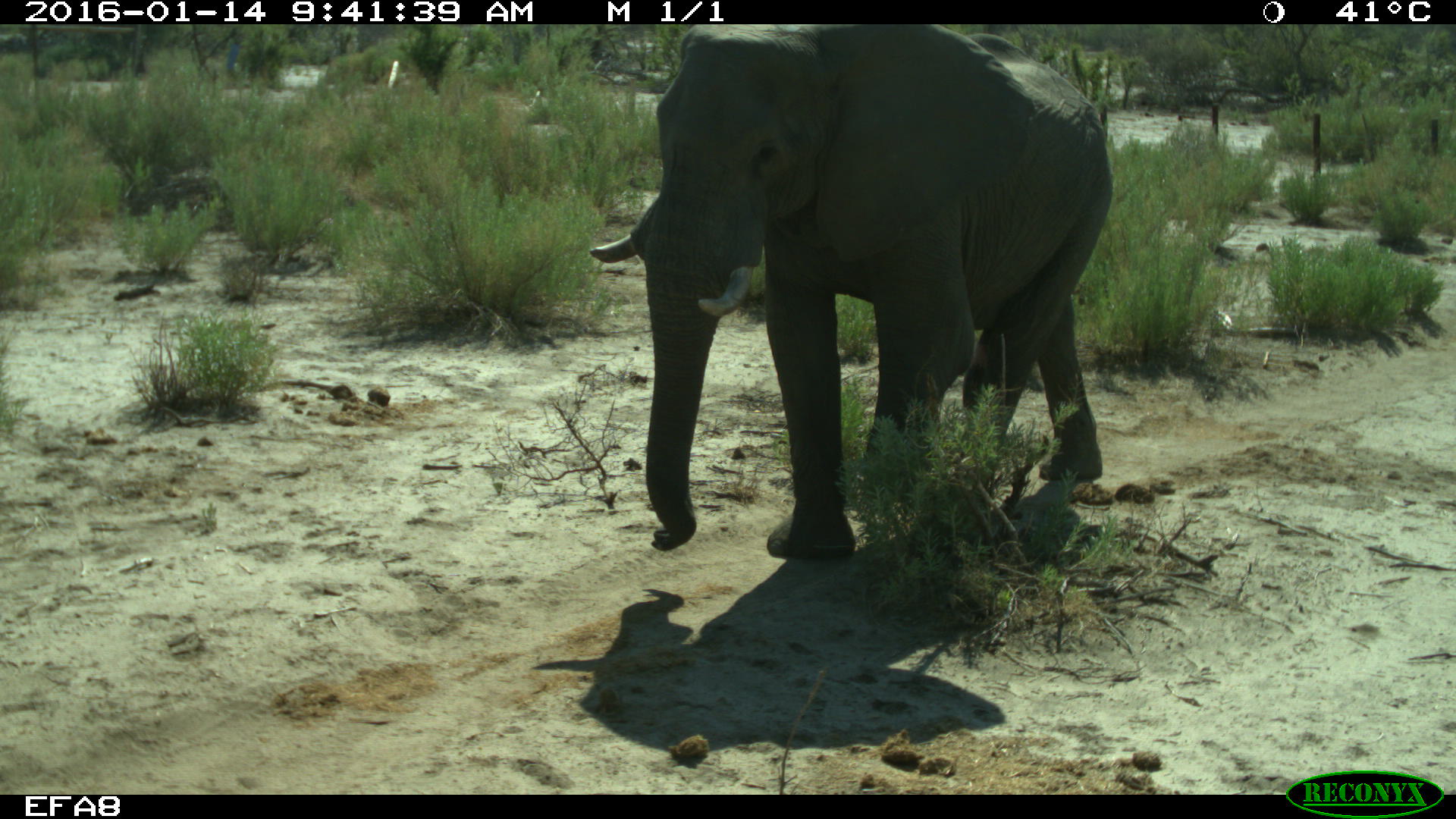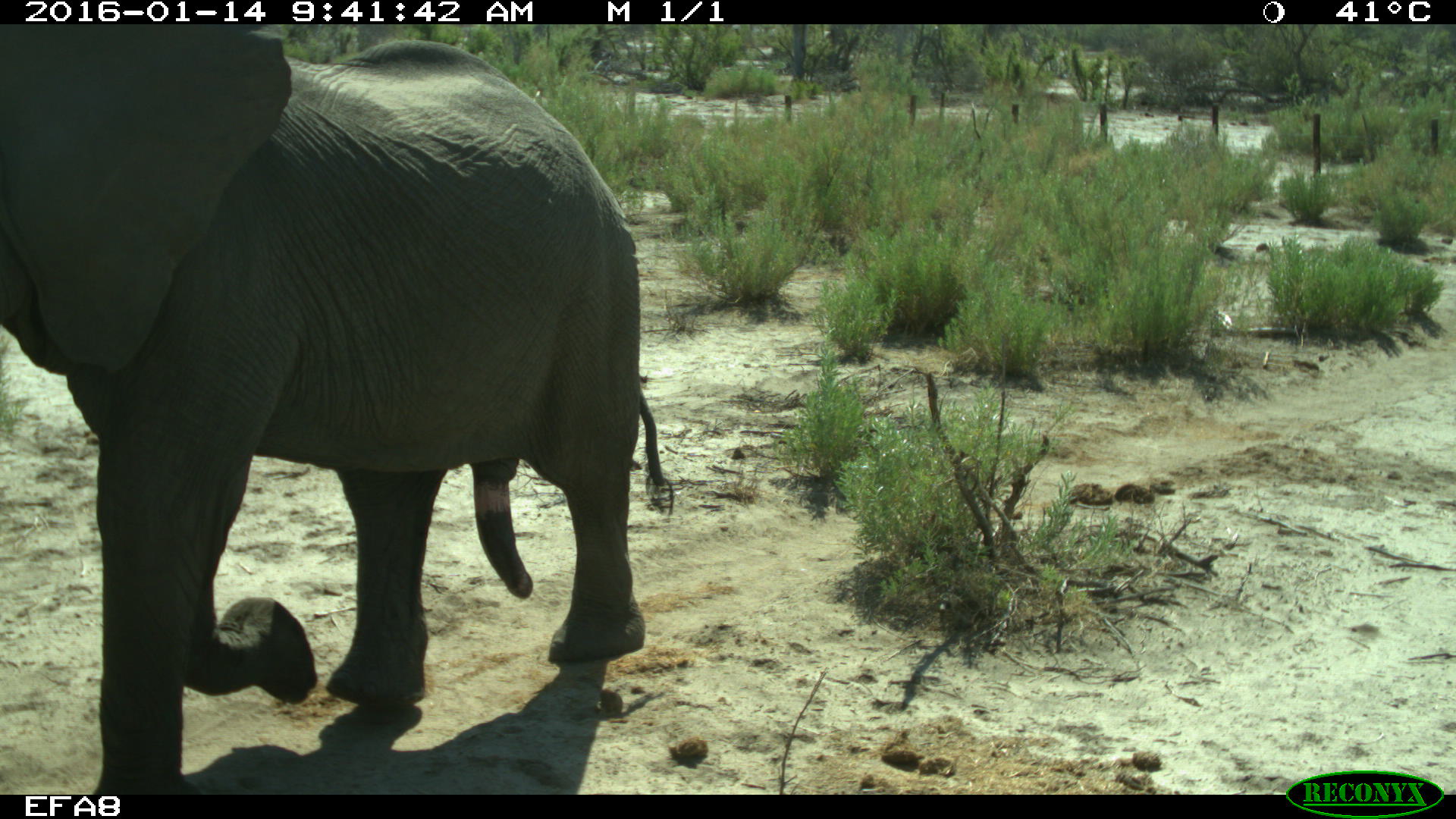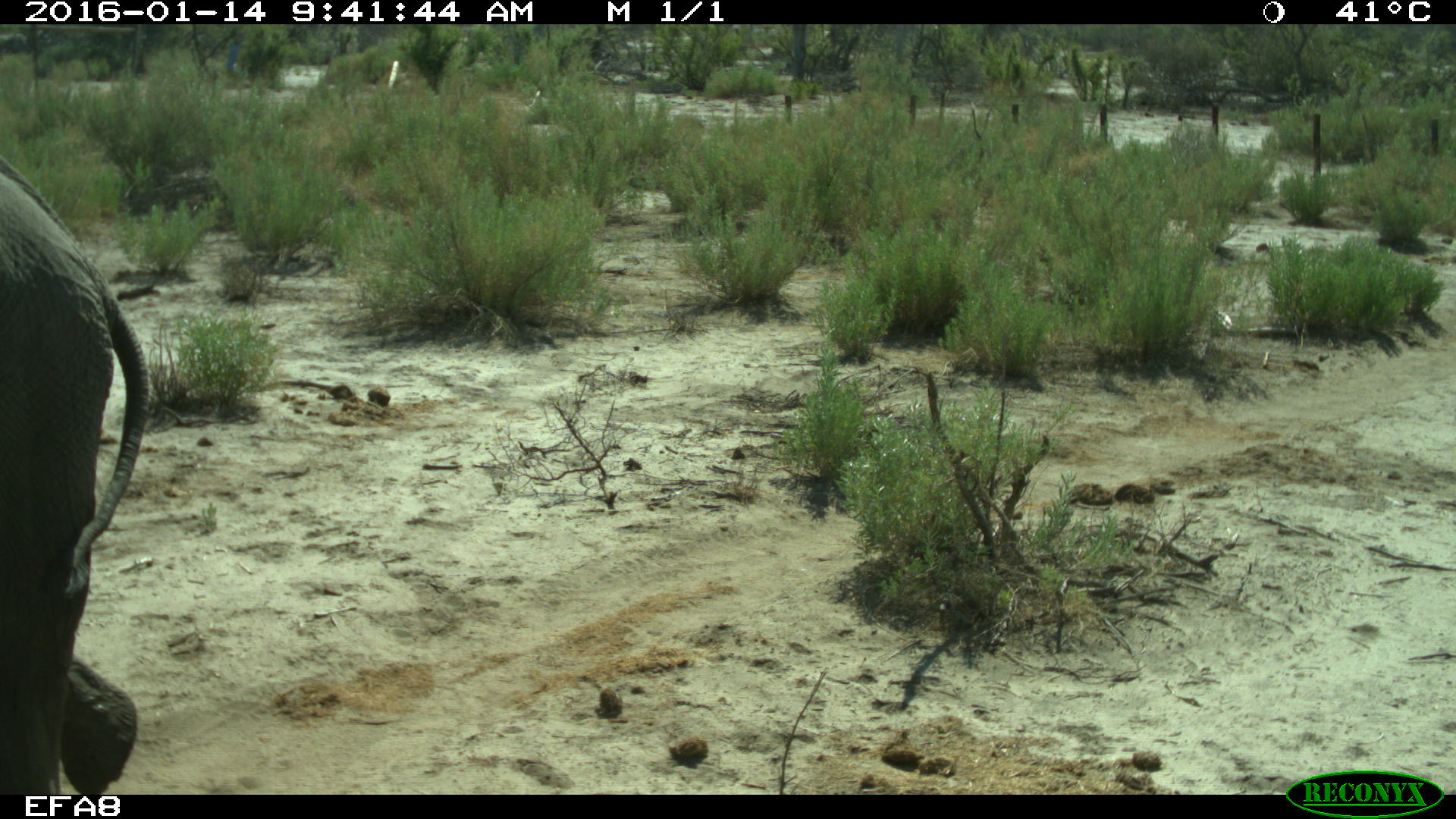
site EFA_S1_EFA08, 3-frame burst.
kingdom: Animalia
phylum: Chordata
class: Mammalia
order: Proboscidea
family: Elephantidae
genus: Loxodonta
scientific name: Loxodonta africana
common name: african bush elephant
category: elephant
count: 1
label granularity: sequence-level